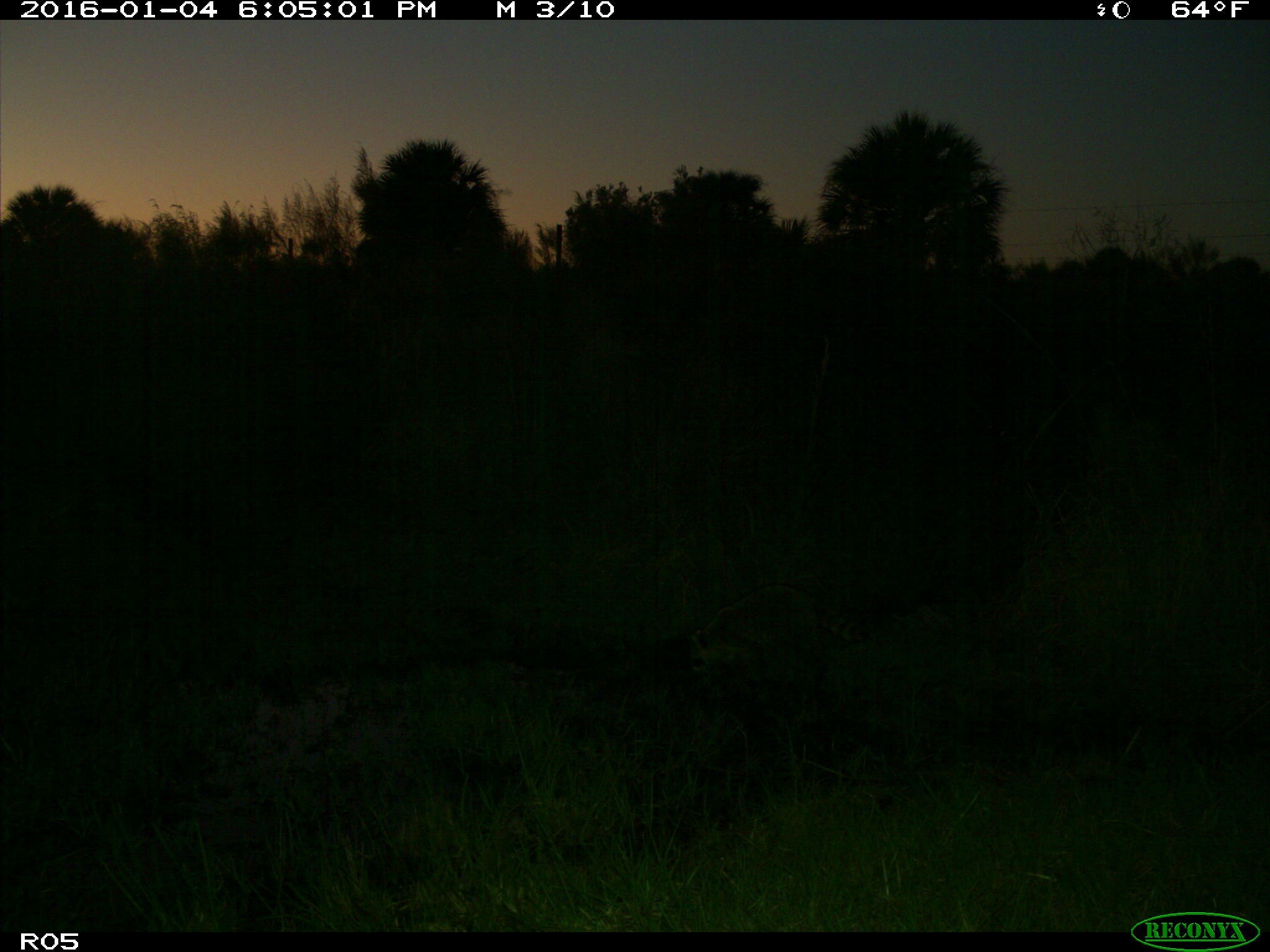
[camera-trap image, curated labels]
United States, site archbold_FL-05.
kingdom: Animalia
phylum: Chordata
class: Mammalia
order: Carnivora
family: Procyonidae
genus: Procyon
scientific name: Procyon lotor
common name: common raccoon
Procyon lotor (common raccoon).